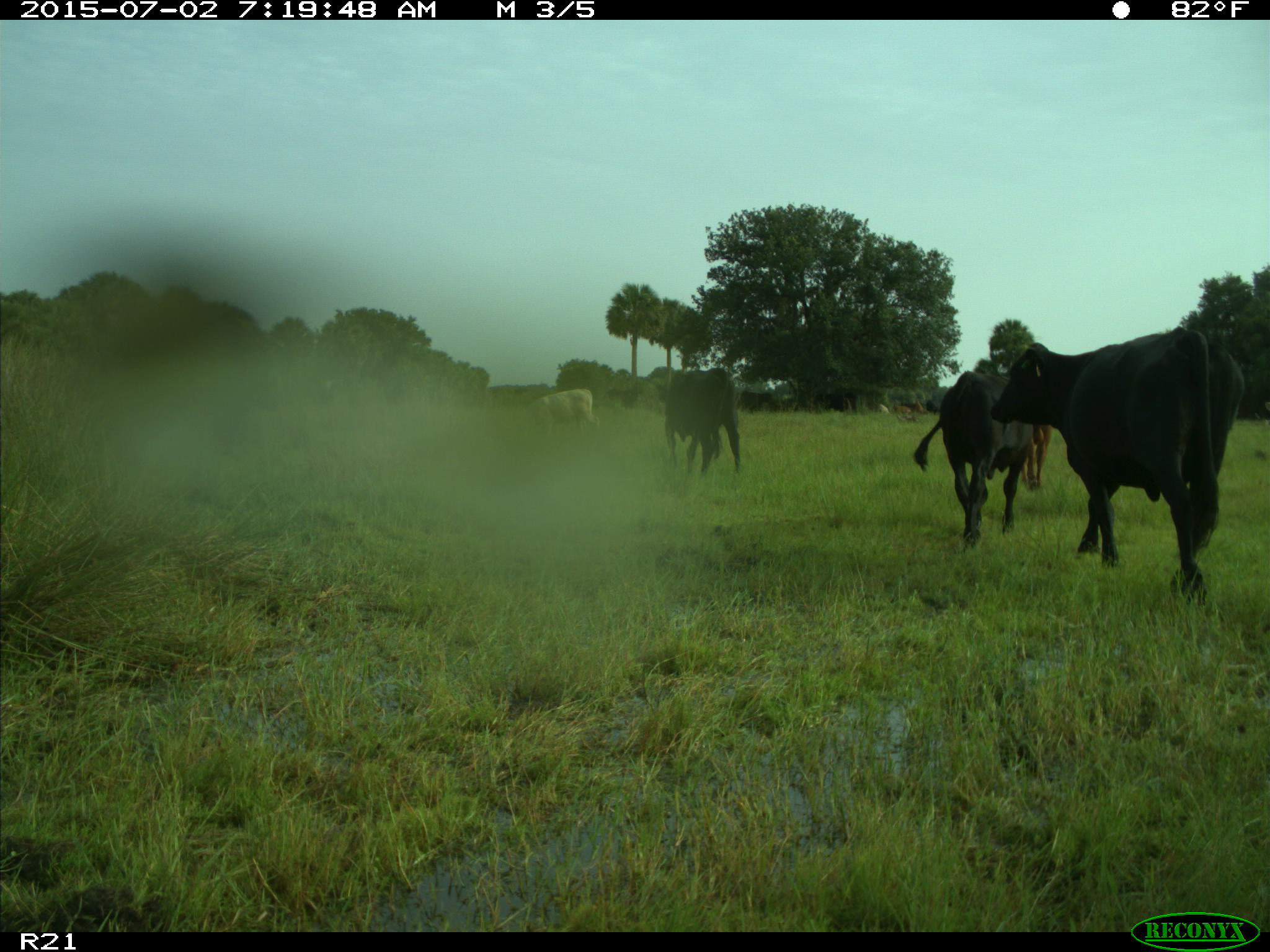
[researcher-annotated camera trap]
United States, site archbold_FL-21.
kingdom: Animalia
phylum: Chordata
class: Mammalia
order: Artiodactyla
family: Bovidae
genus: Bos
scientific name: Bos taurus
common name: domestic cow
Bos taurus (domestic cow).